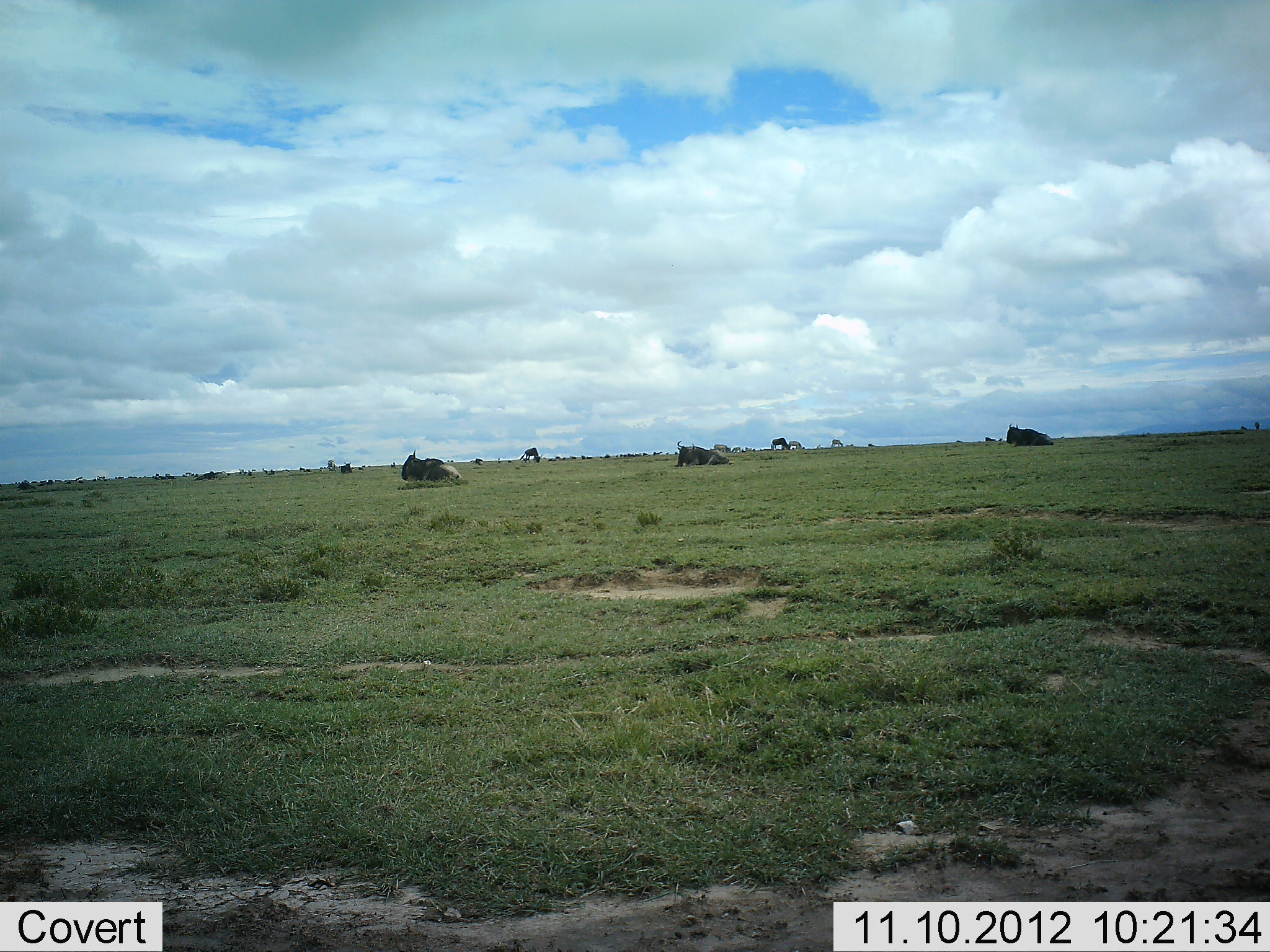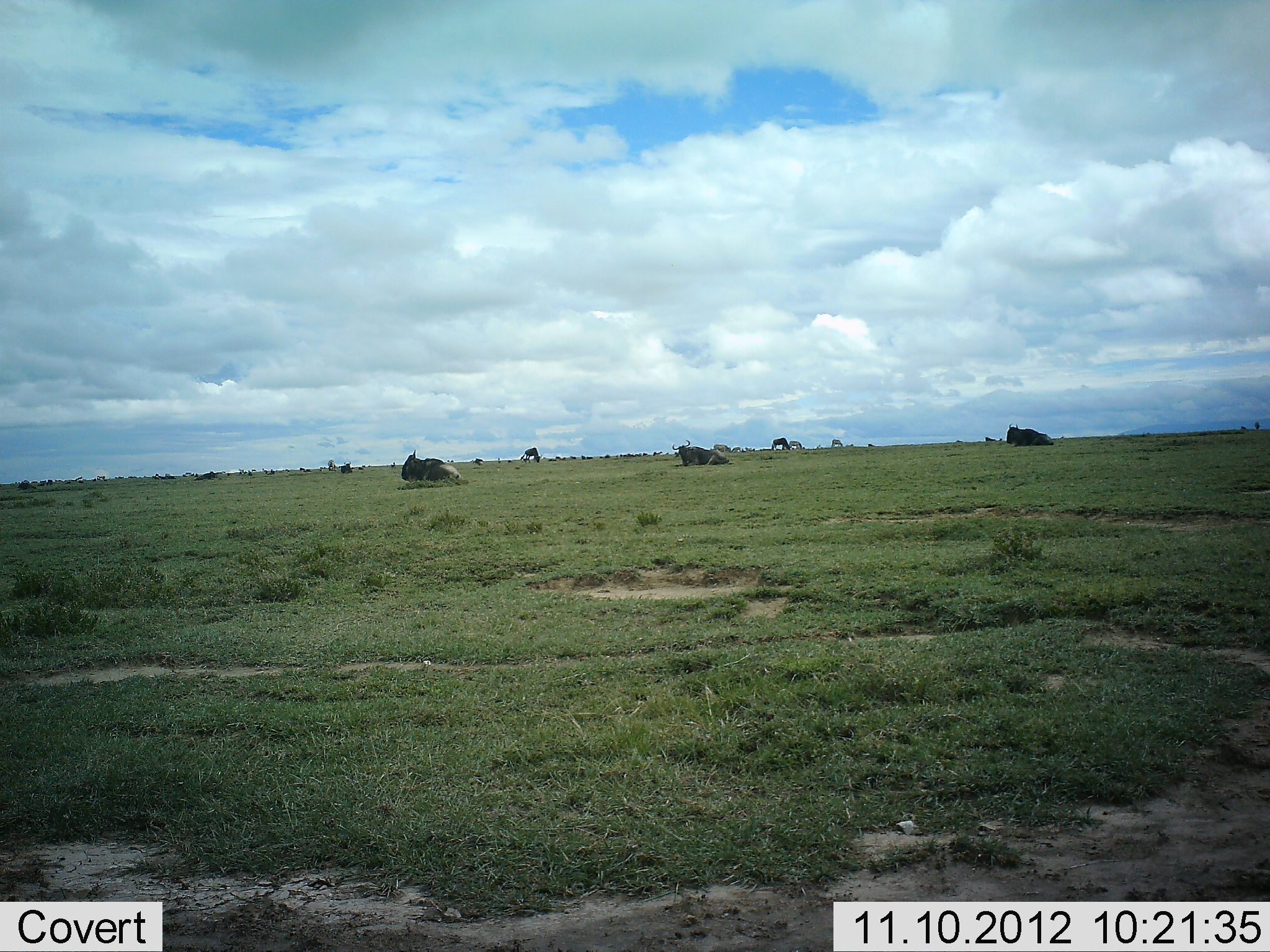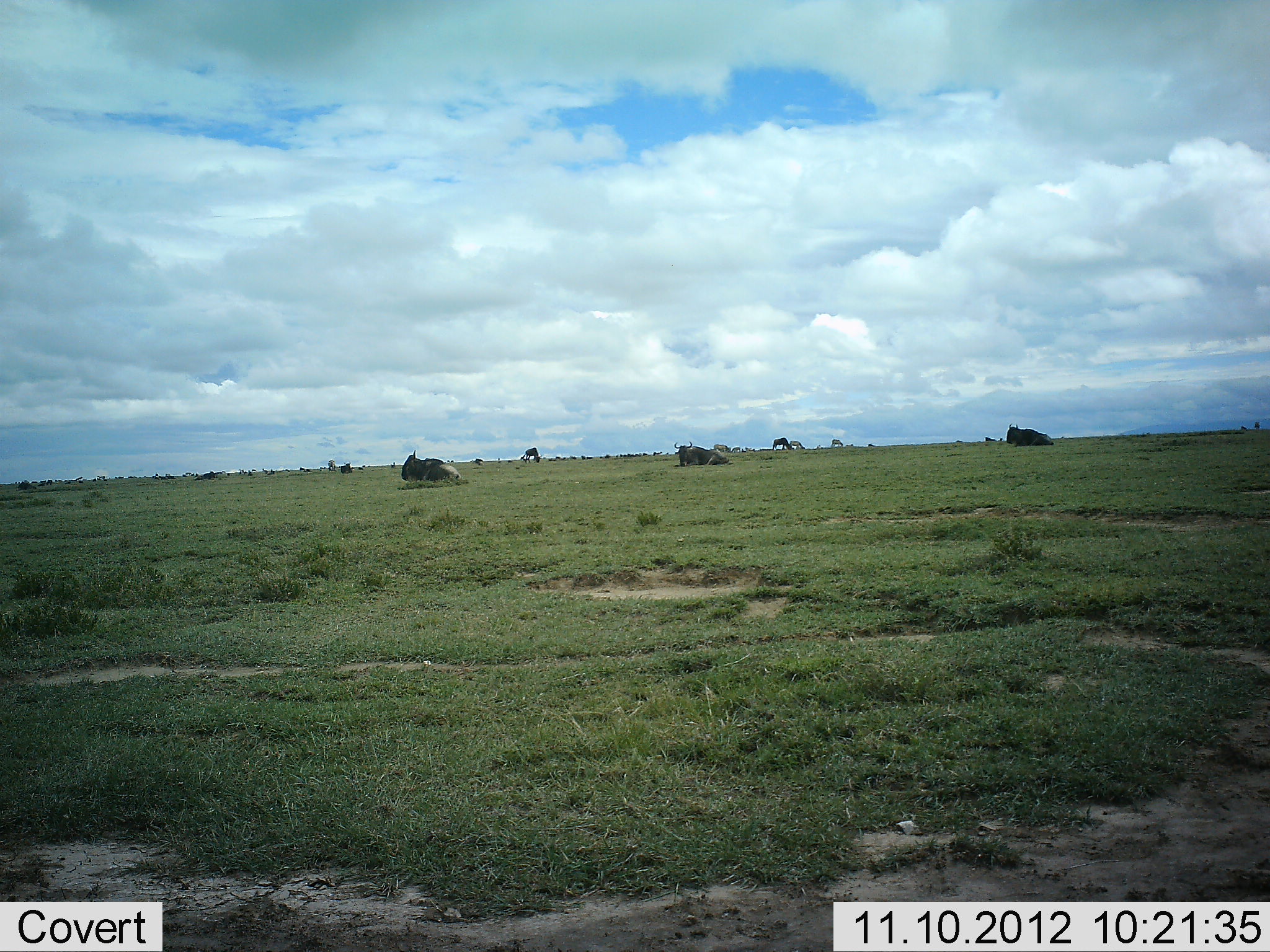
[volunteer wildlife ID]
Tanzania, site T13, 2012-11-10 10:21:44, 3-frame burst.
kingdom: Animalia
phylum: Chordata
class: Mammalia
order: Artiodactyla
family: Bovidae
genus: Connochaetes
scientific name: Connochaetes taurinus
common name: blue wildebeest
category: wildebeest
Wildebeest (blue wildebeest) (Connochaetes taurinus), count 10. Behavior (volunteer vote fractions): standing 30%, resting 100%, moving 0%, interacting 0%. Young present (vote fraction): 0%. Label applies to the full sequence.